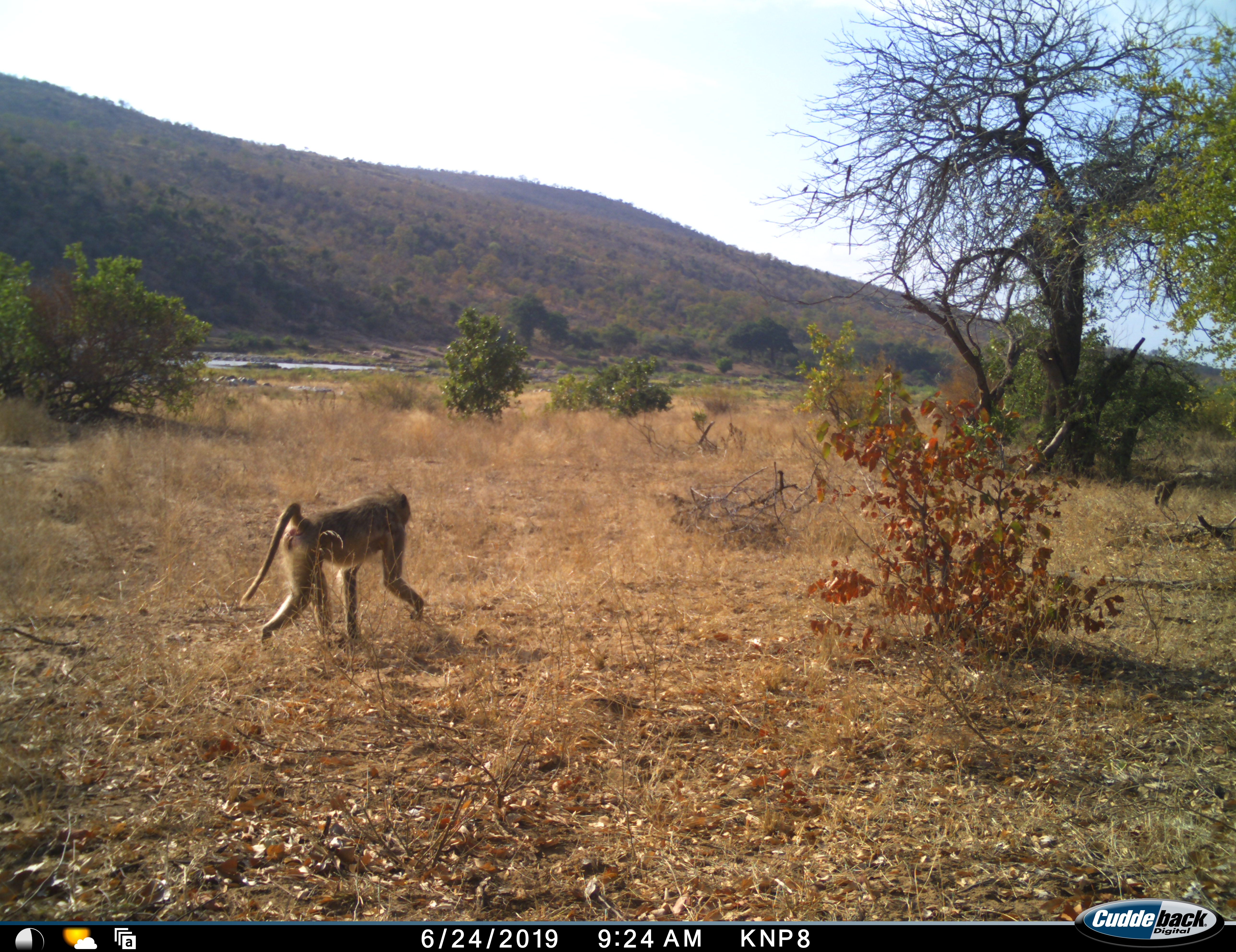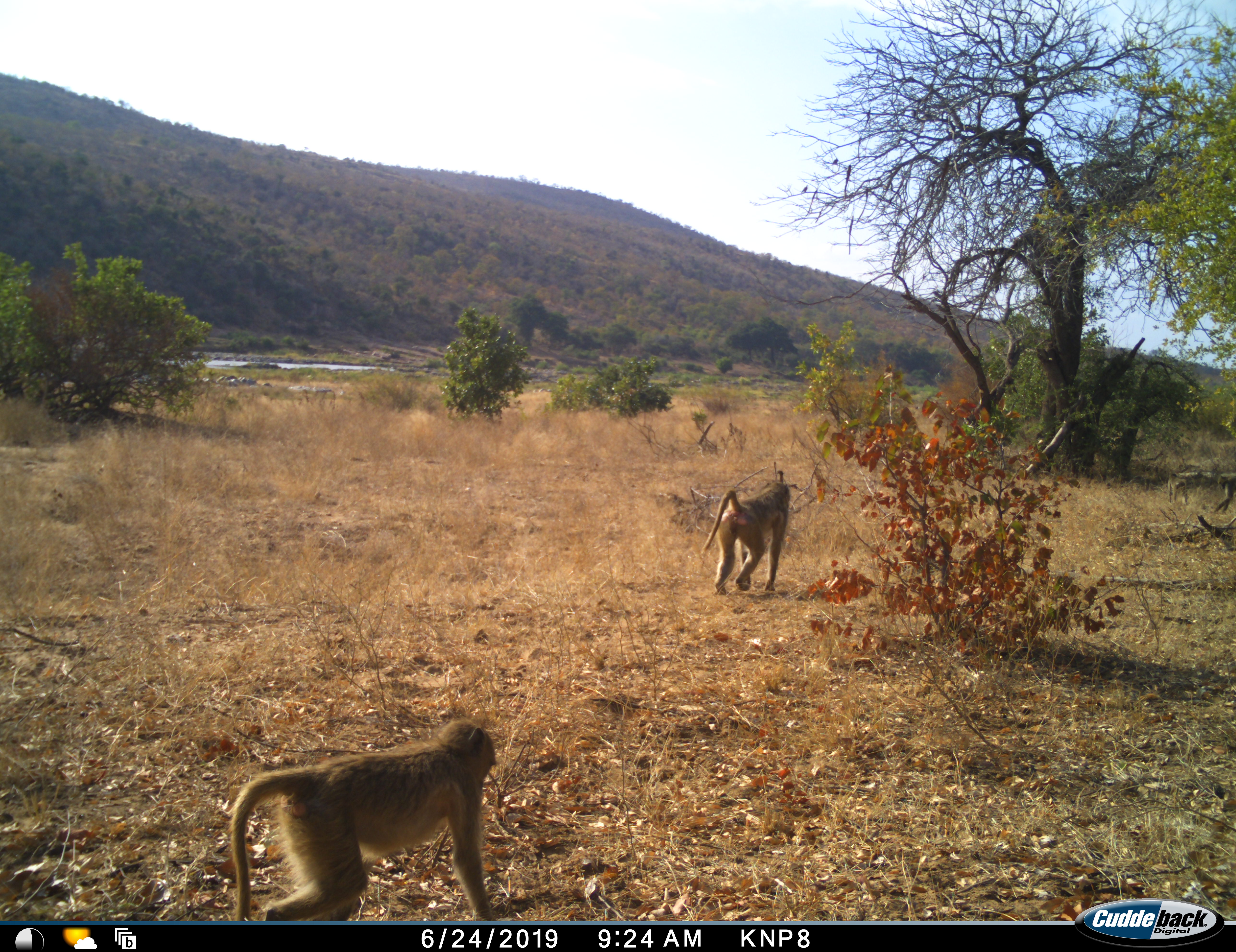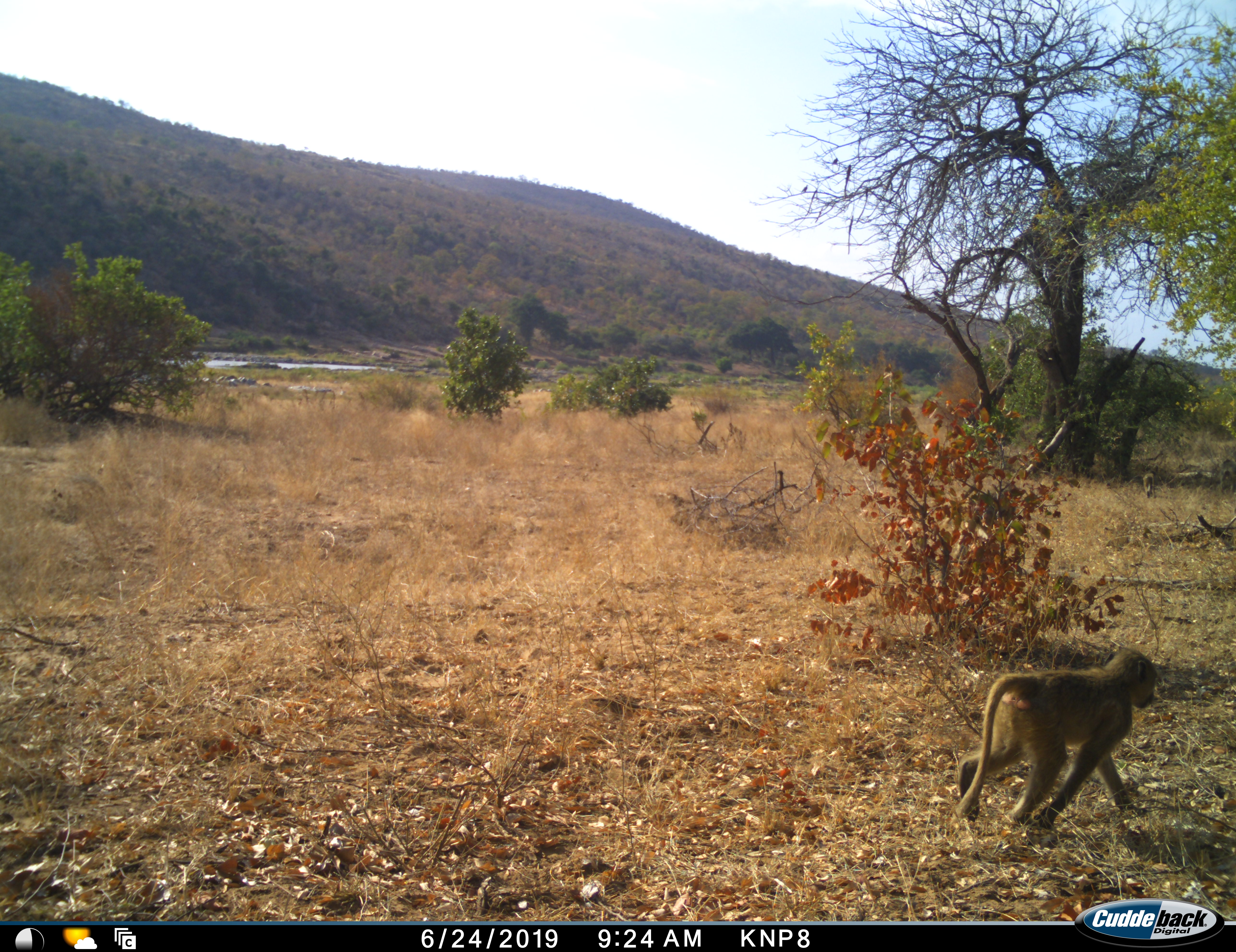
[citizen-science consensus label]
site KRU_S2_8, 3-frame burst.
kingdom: Animalia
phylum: Chordata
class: Mammalia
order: Primates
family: Cercopithecidae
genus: Papio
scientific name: Papio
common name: baboon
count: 4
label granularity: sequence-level